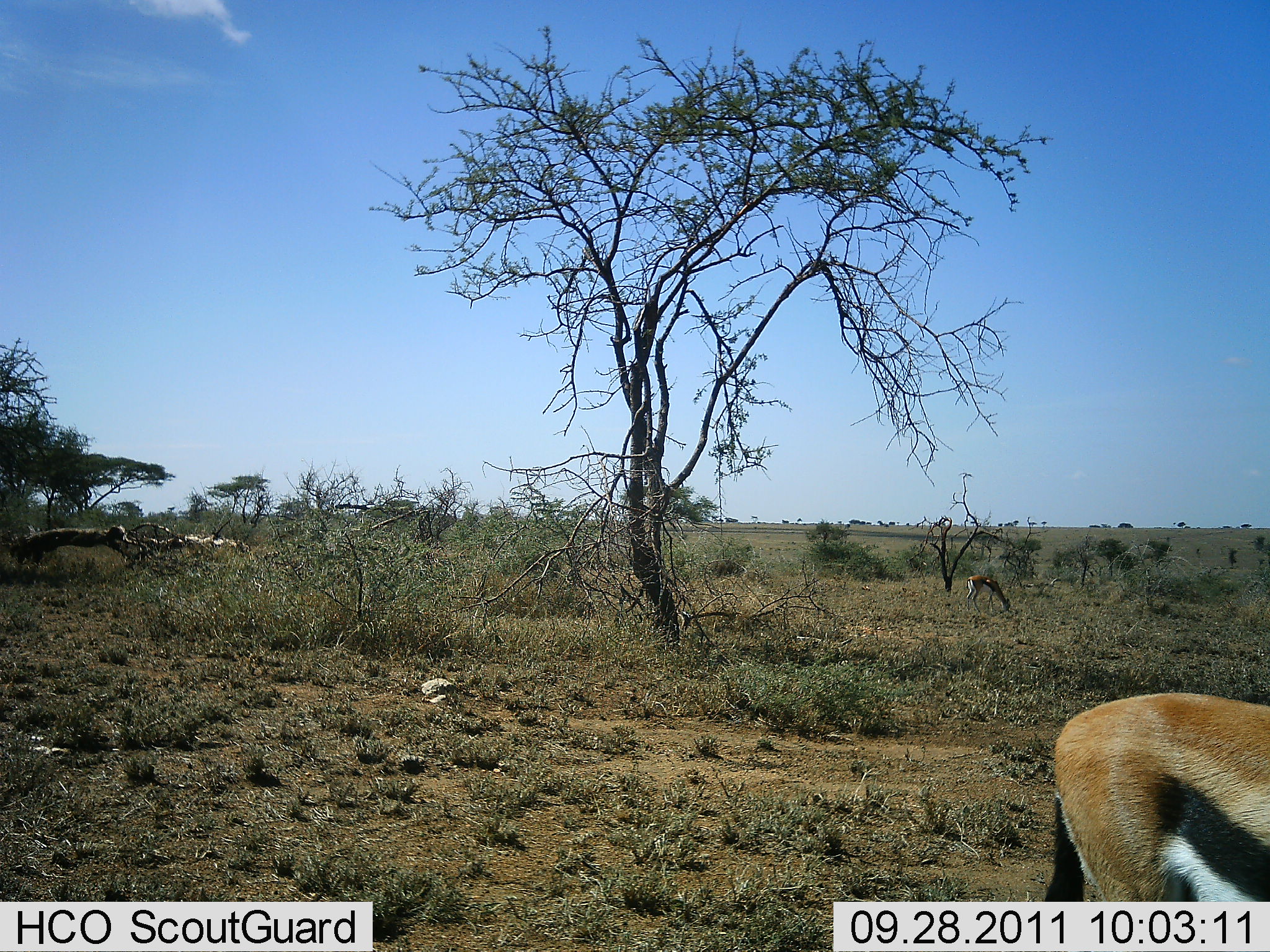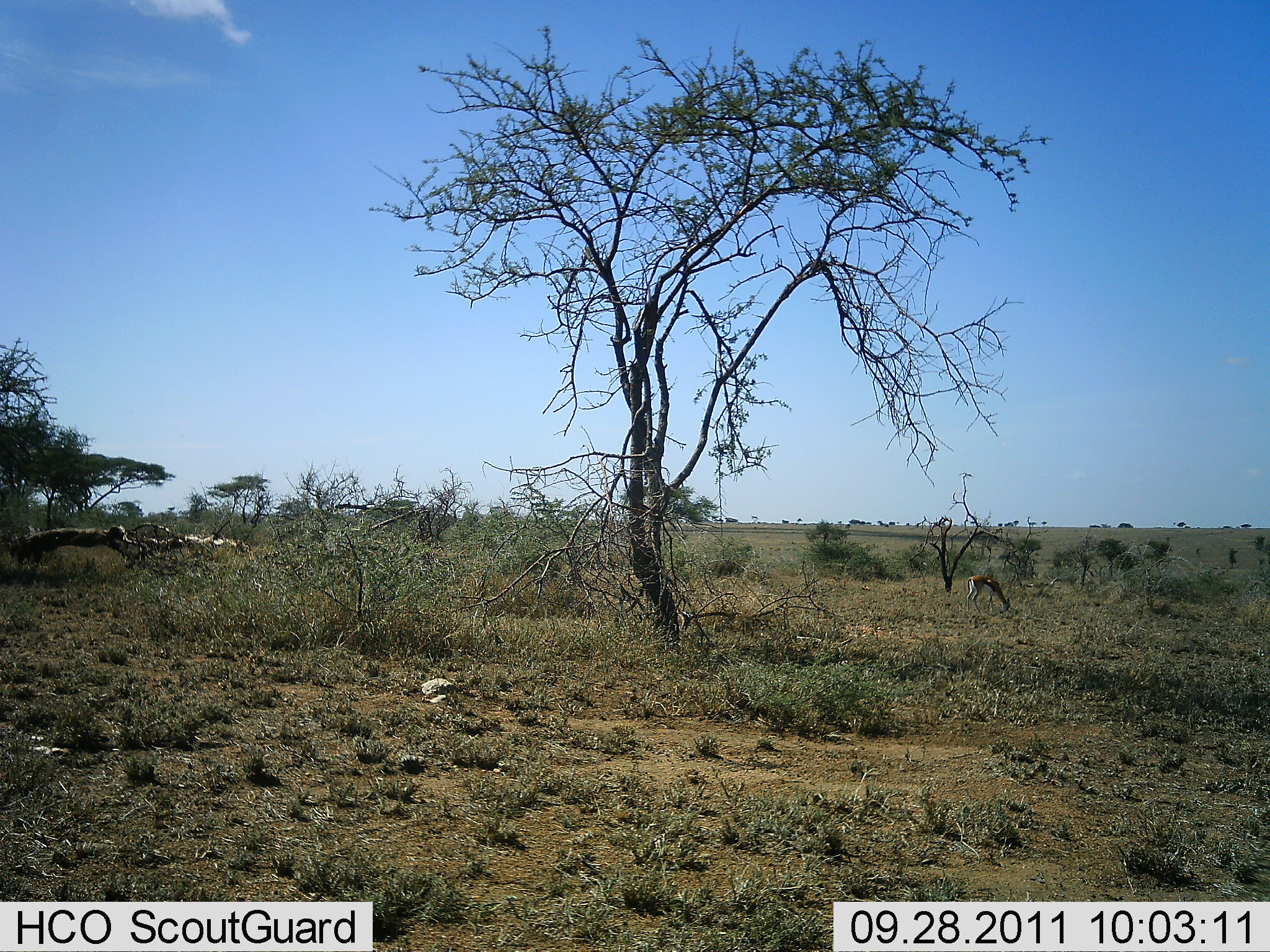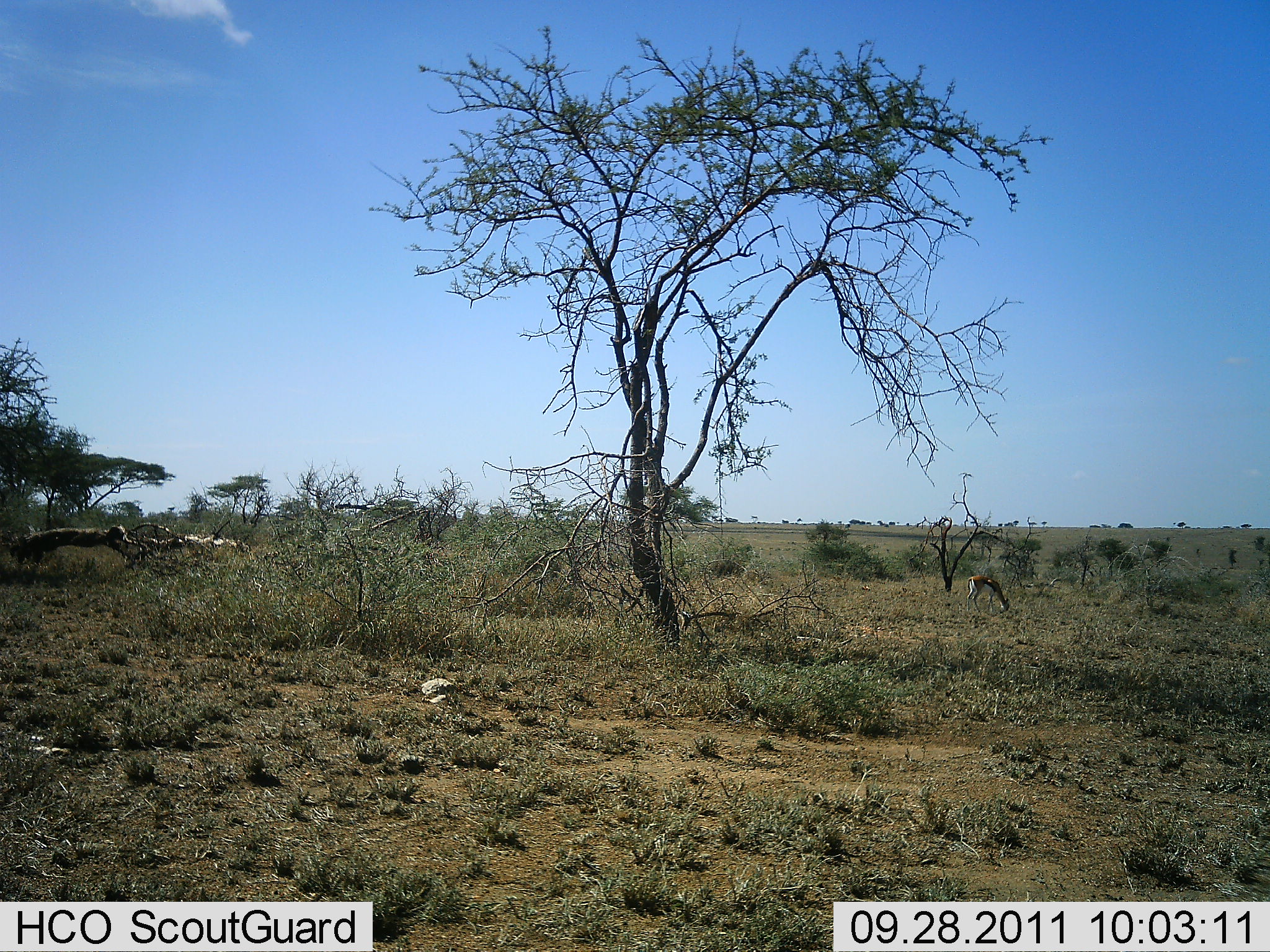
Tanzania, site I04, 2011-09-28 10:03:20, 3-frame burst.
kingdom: Animalia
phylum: Chordata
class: Mammalia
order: Artiodactyla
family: Bovidae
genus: Eudorcas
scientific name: Eudorcas thomsonii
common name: thomson's gazelle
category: gazellethomsons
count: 2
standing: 27%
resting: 0%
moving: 91%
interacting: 0%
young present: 0%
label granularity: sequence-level